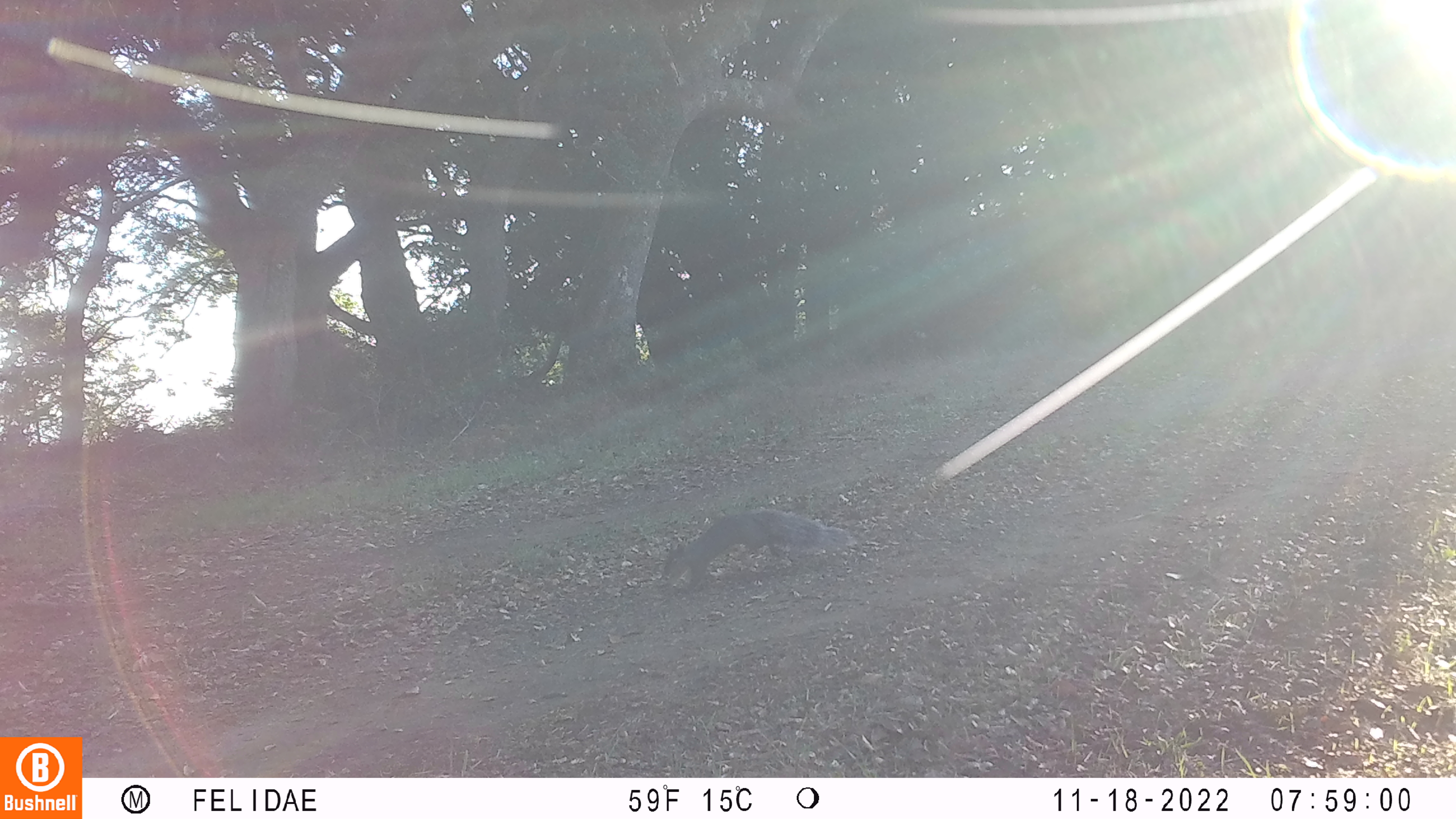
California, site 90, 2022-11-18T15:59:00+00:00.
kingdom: Animalia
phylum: Chordata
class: Mammalia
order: Rodentia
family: Sciuridae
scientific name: Sciuridae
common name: squirrel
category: unknown squirrel